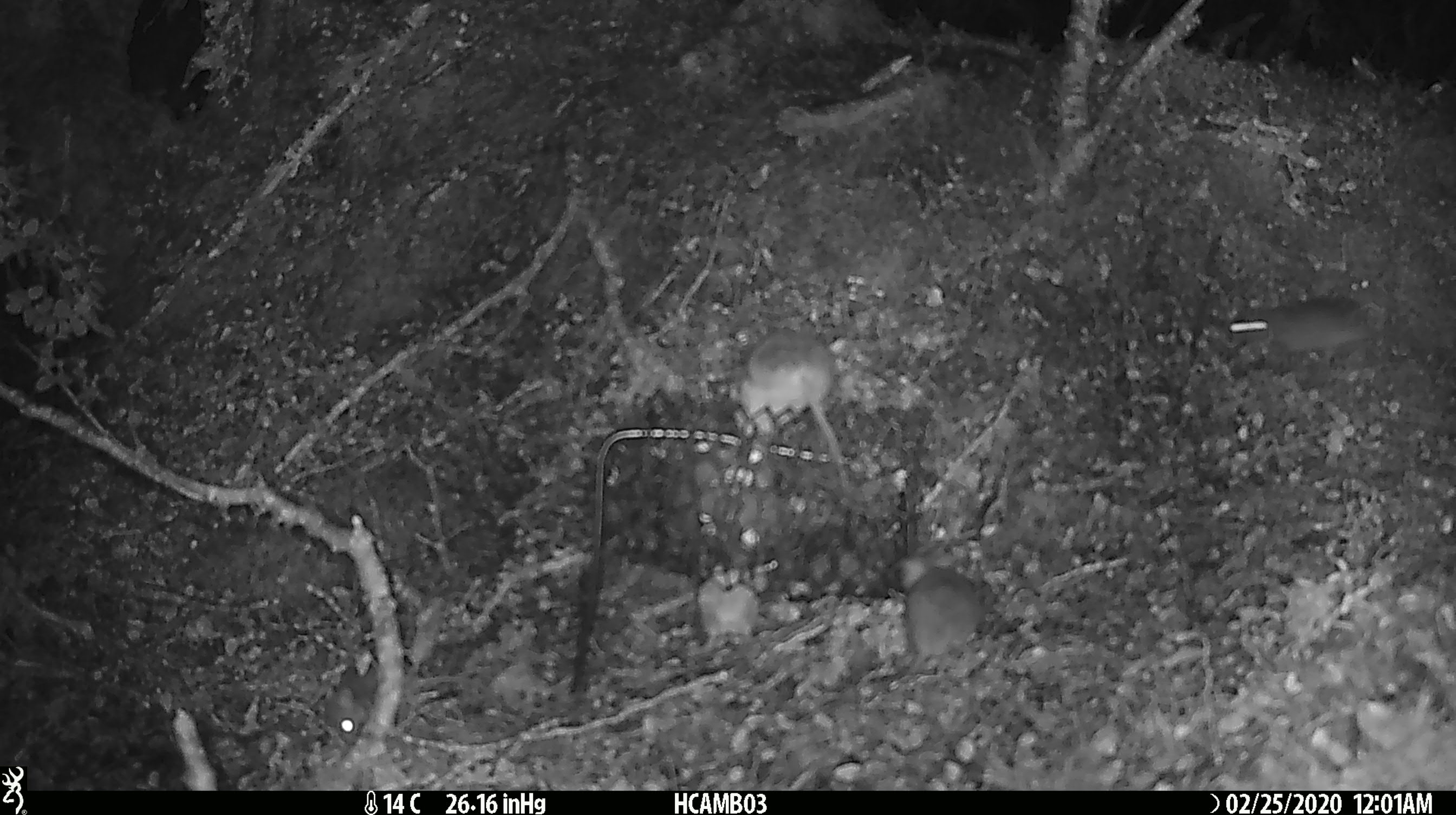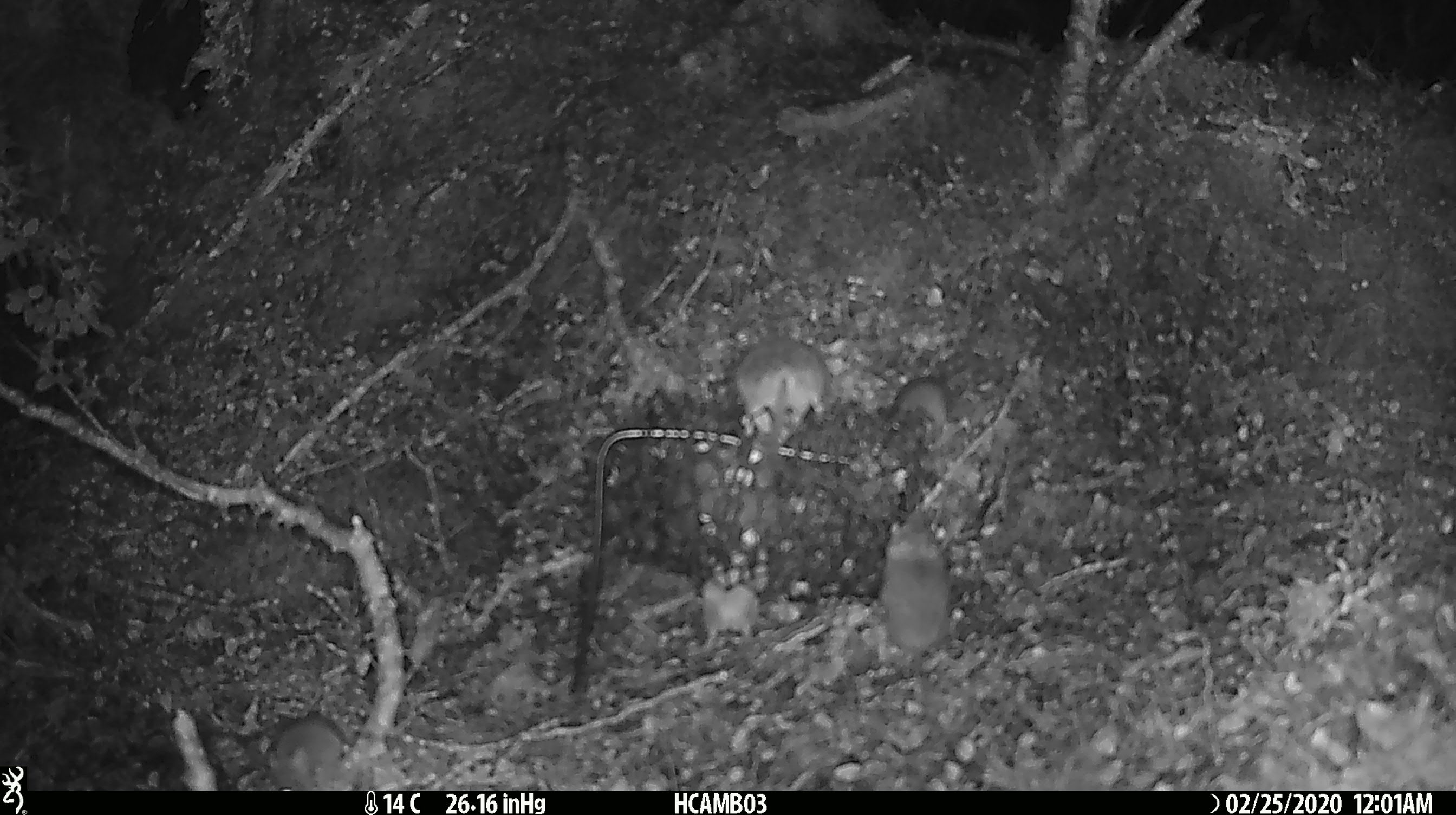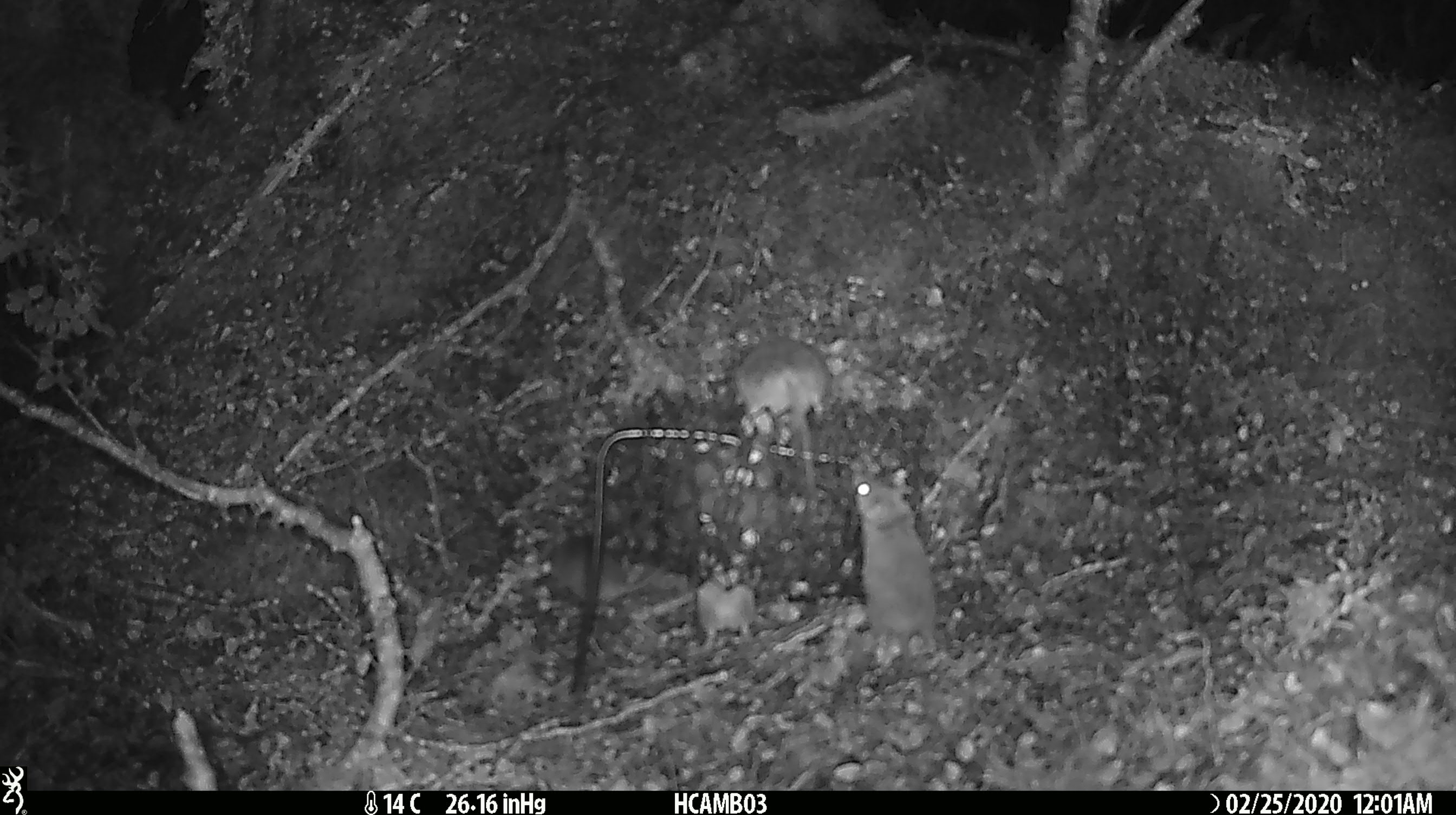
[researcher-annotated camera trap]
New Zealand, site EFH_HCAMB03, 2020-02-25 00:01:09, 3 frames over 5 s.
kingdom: Animalia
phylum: Chordata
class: Mammalia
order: Rodentia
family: Muridae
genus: Mus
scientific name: Mus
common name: mouse